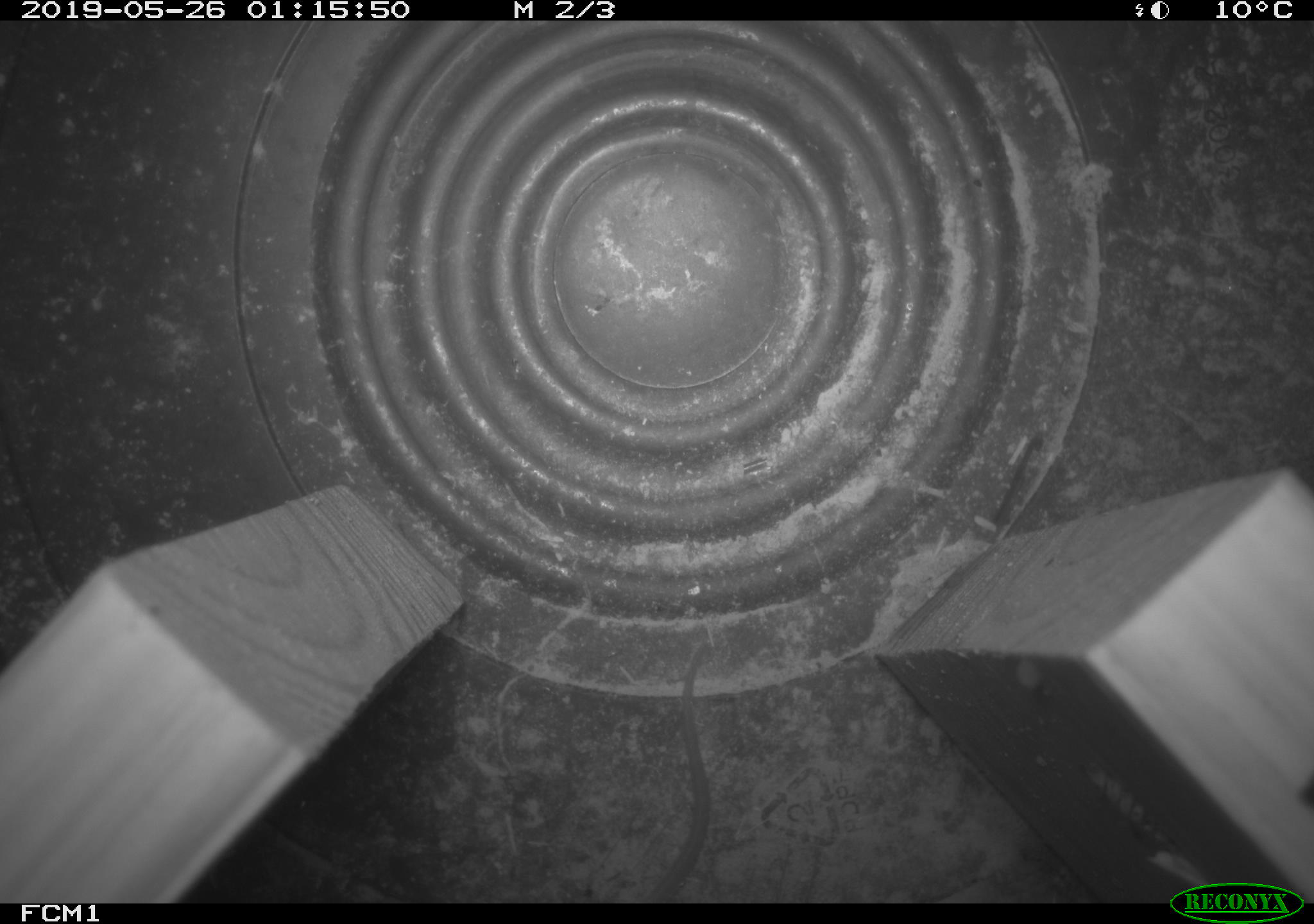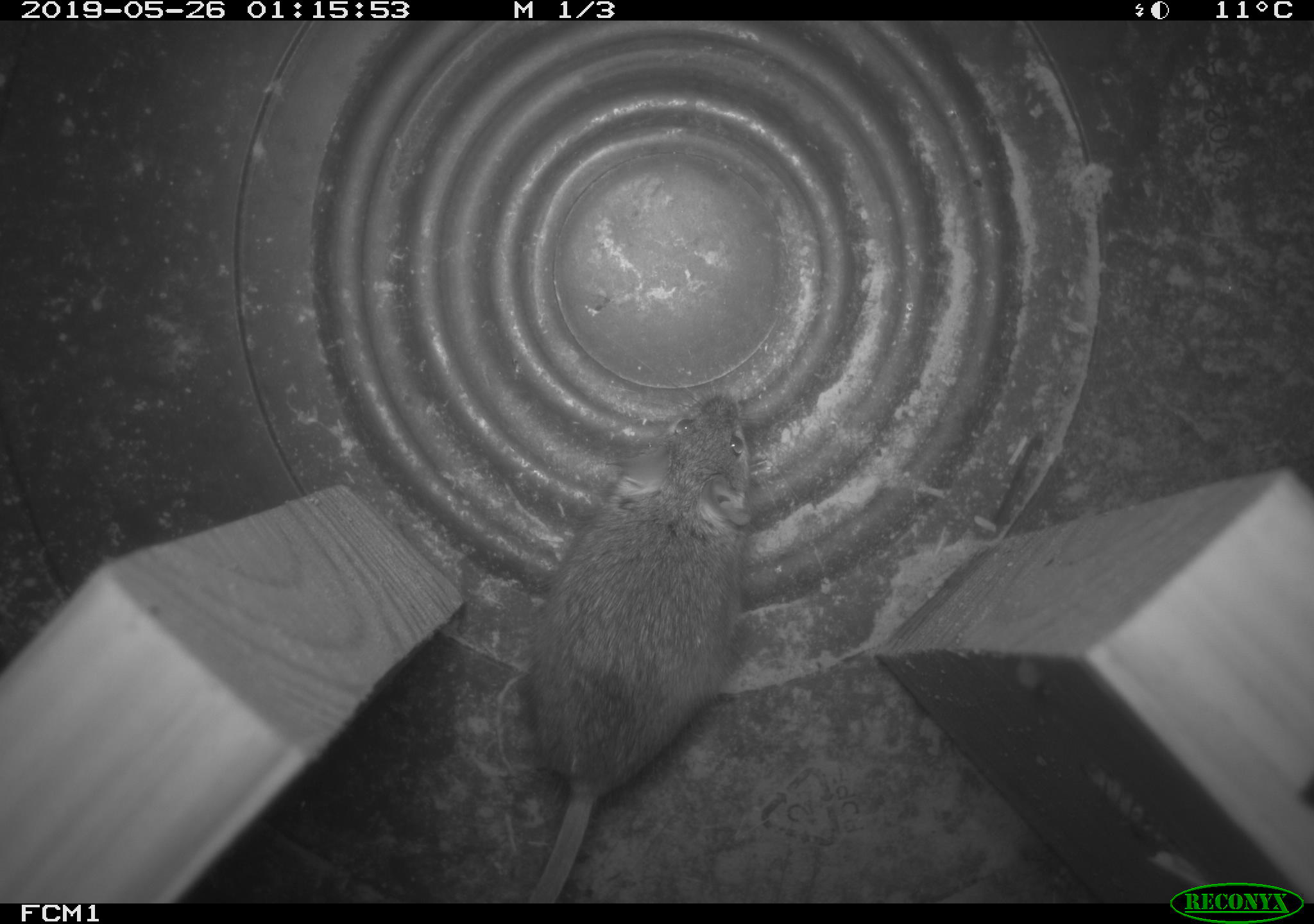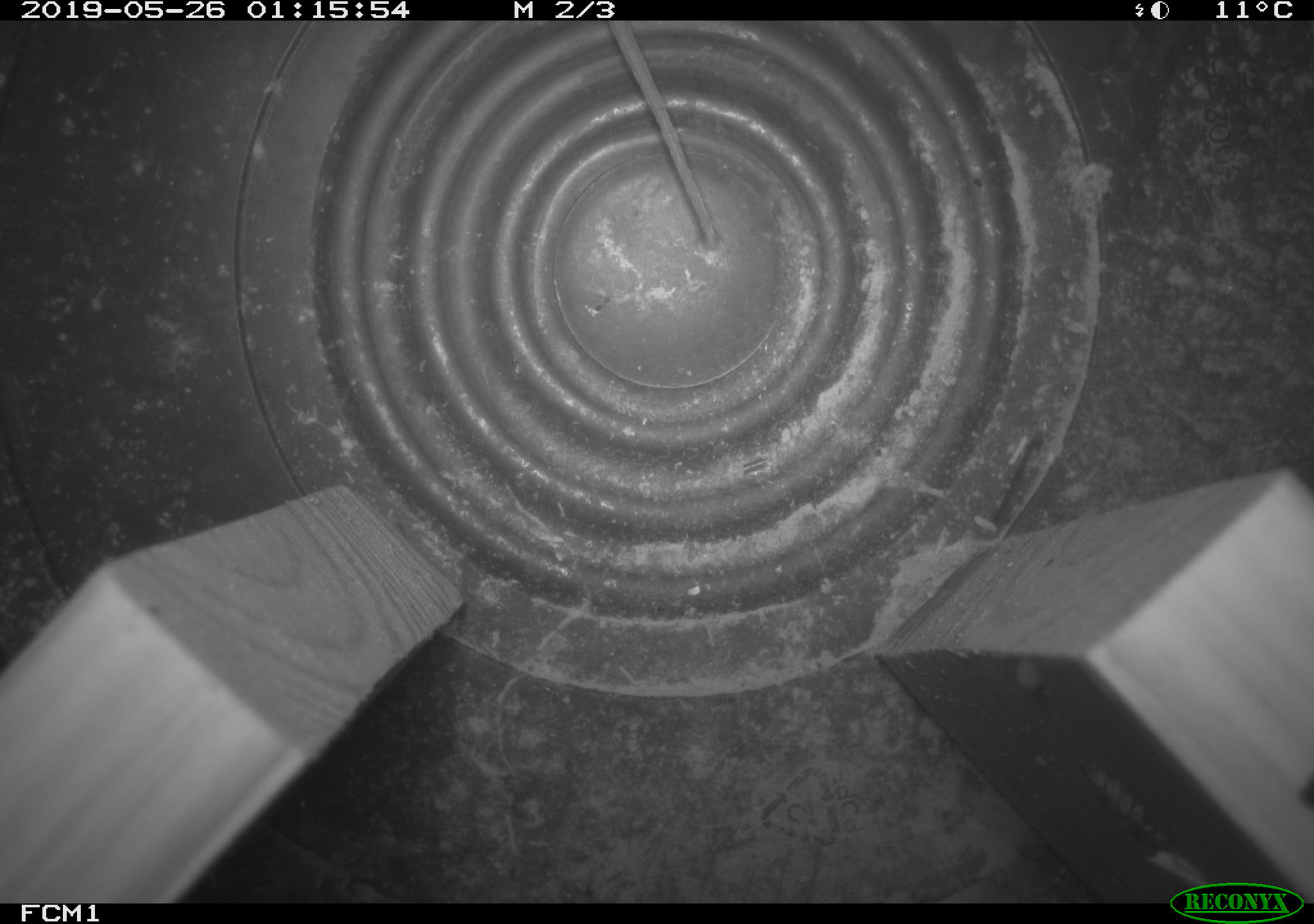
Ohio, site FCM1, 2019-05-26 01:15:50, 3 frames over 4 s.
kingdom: Animalia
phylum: Chordata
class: Mammalia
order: Rodentia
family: Cricetidae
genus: Peromyscus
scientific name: Peromyscus leucopus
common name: white-footed mouse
White-footed mouse (Peromyscus leucopus).